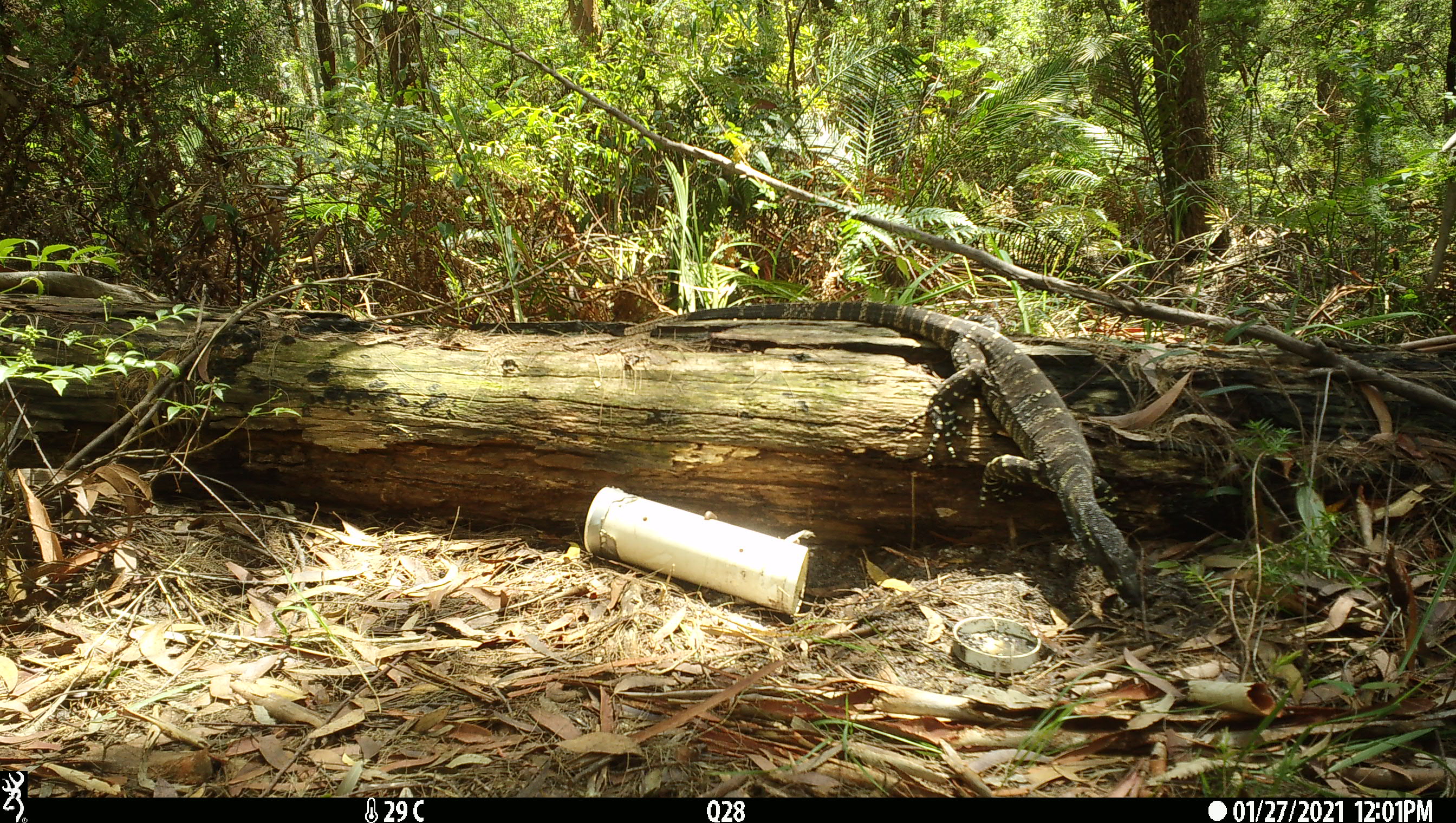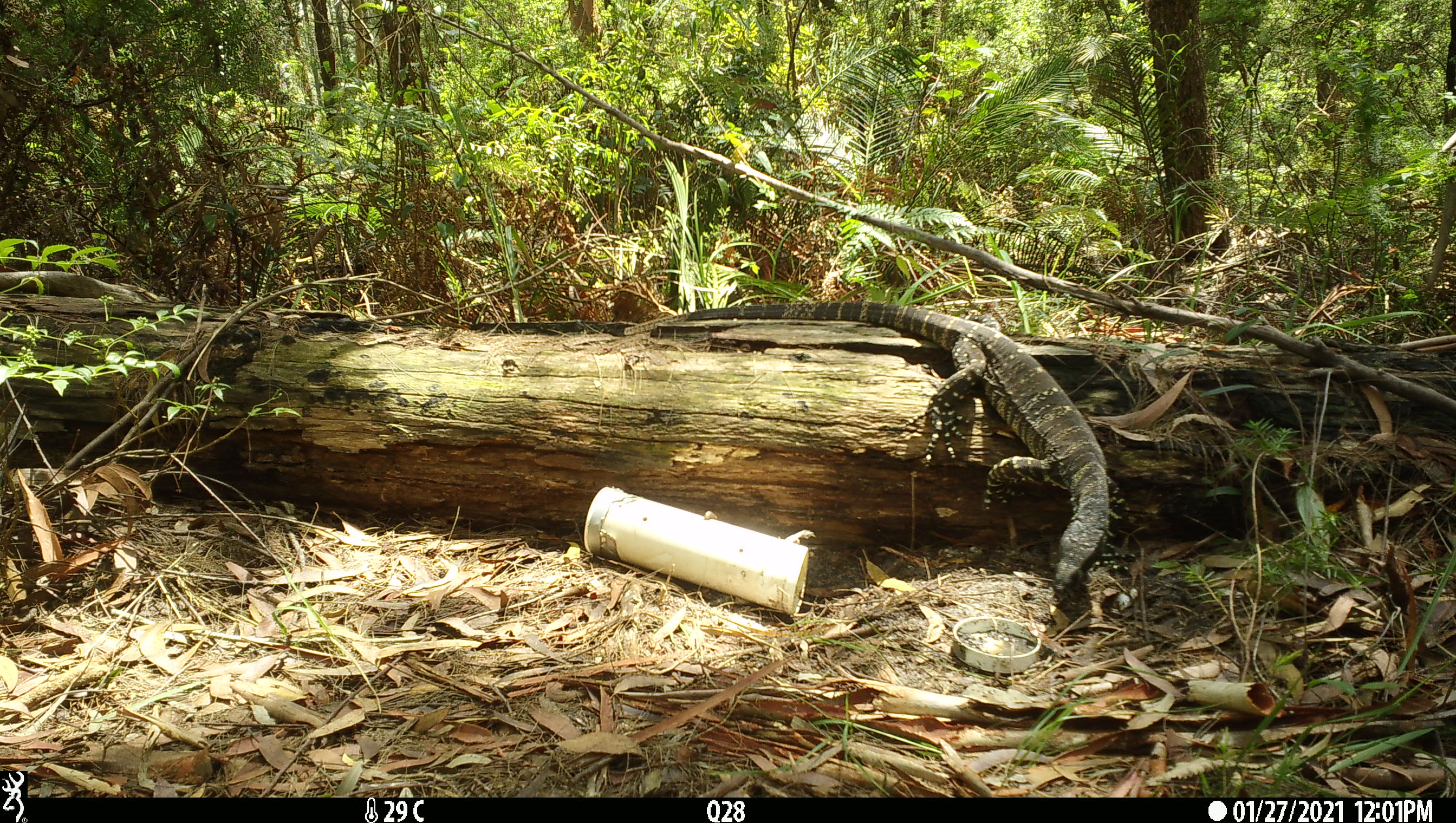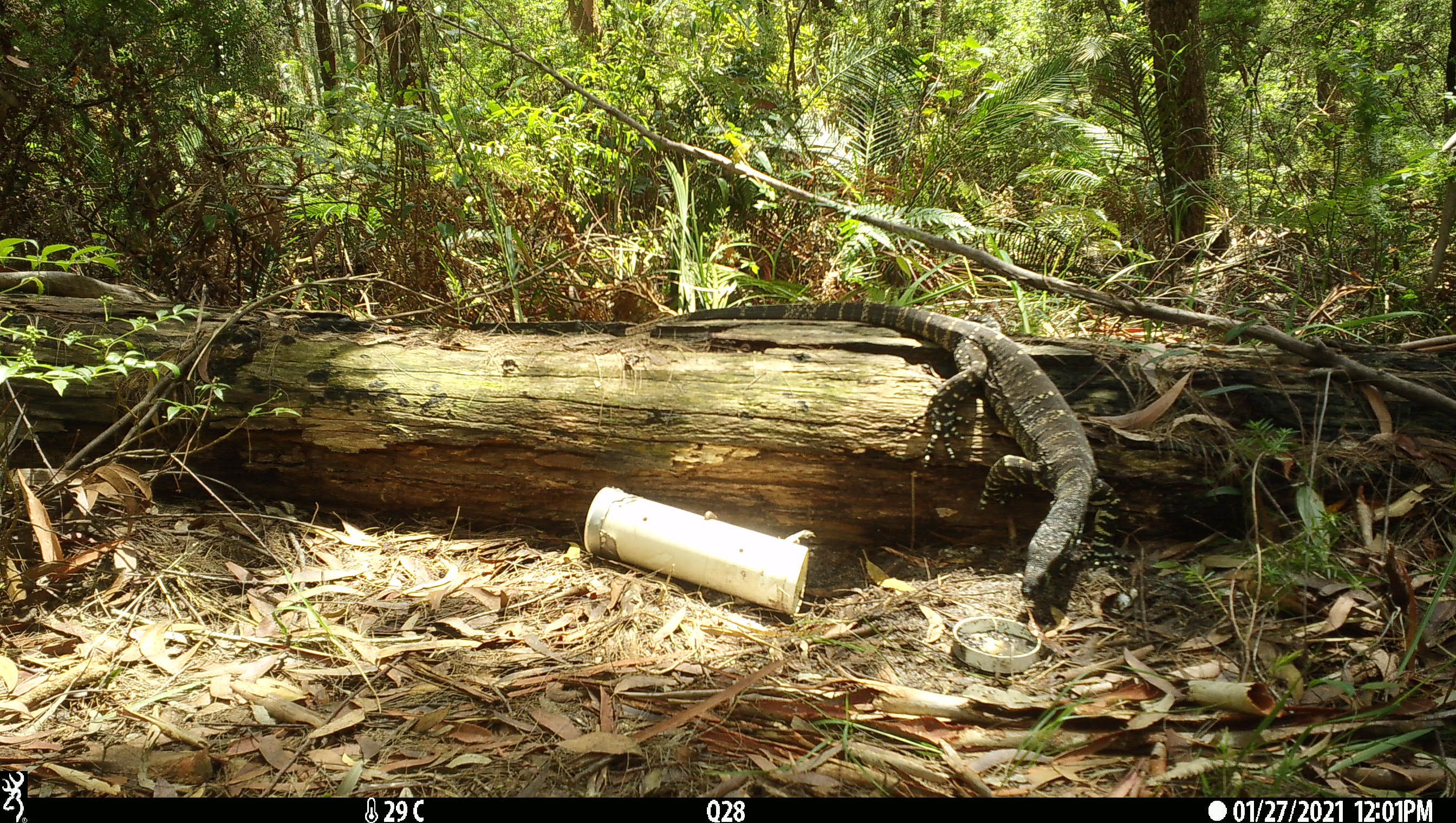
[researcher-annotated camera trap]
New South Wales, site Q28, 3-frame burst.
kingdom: Animalia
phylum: Chordata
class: Reptilia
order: Squamata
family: Varanidae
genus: Varanus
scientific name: Varanus varius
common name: lace monitor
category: goanna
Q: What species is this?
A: Goanna (lace monitor) (Varanus varius).